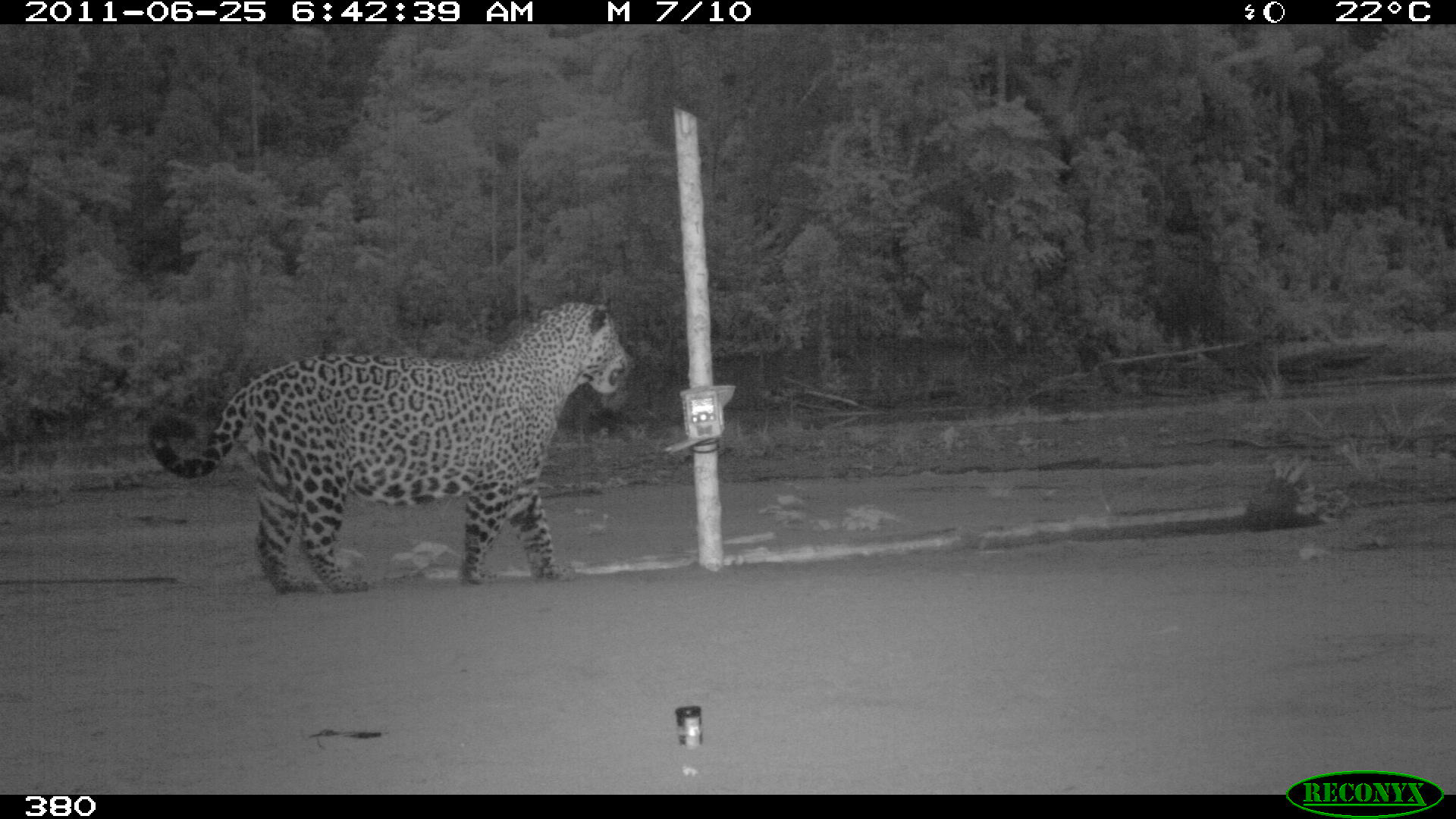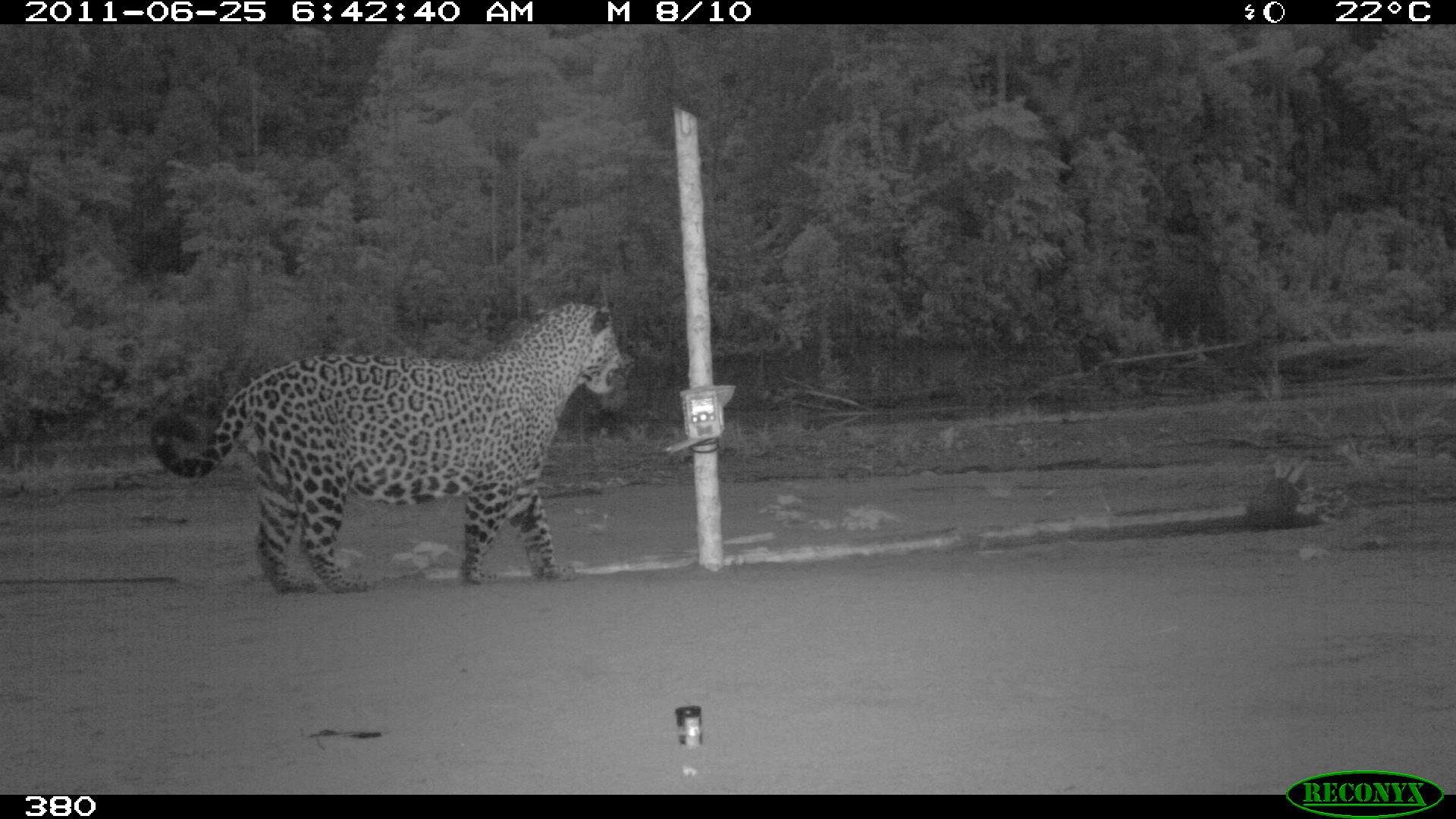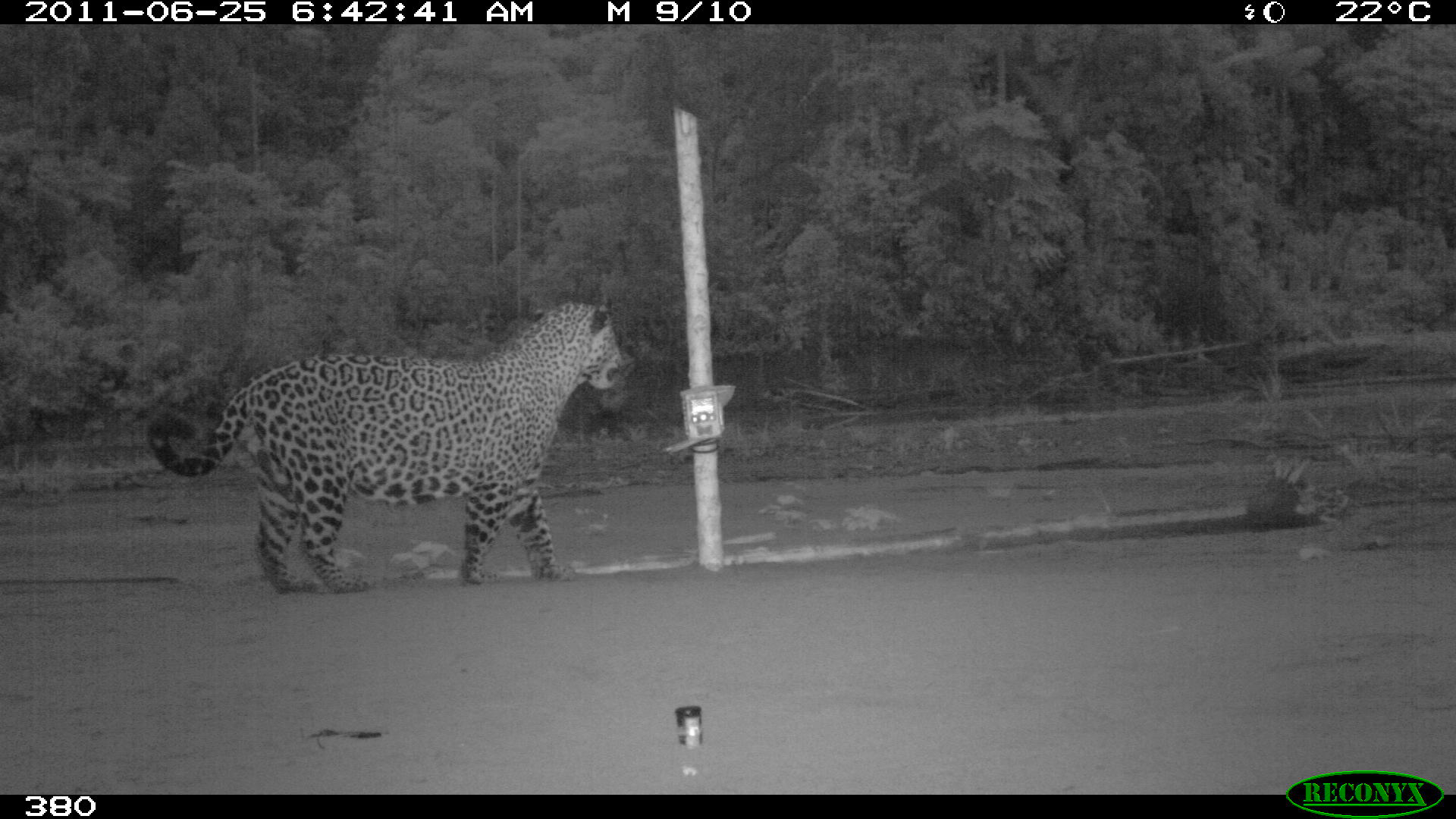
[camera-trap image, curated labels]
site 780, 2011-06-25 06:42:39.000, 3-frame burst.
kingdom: Animalia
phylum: Chordata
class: Mammalia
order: Carnivora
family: Felidae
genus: Panthera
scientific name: Panthera onca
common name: jaguar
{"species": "Panthera onca (jaguar)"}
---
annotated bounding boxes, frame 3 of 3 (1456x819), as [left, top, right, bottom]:
panthera onca: [146, 298, 623, 594]